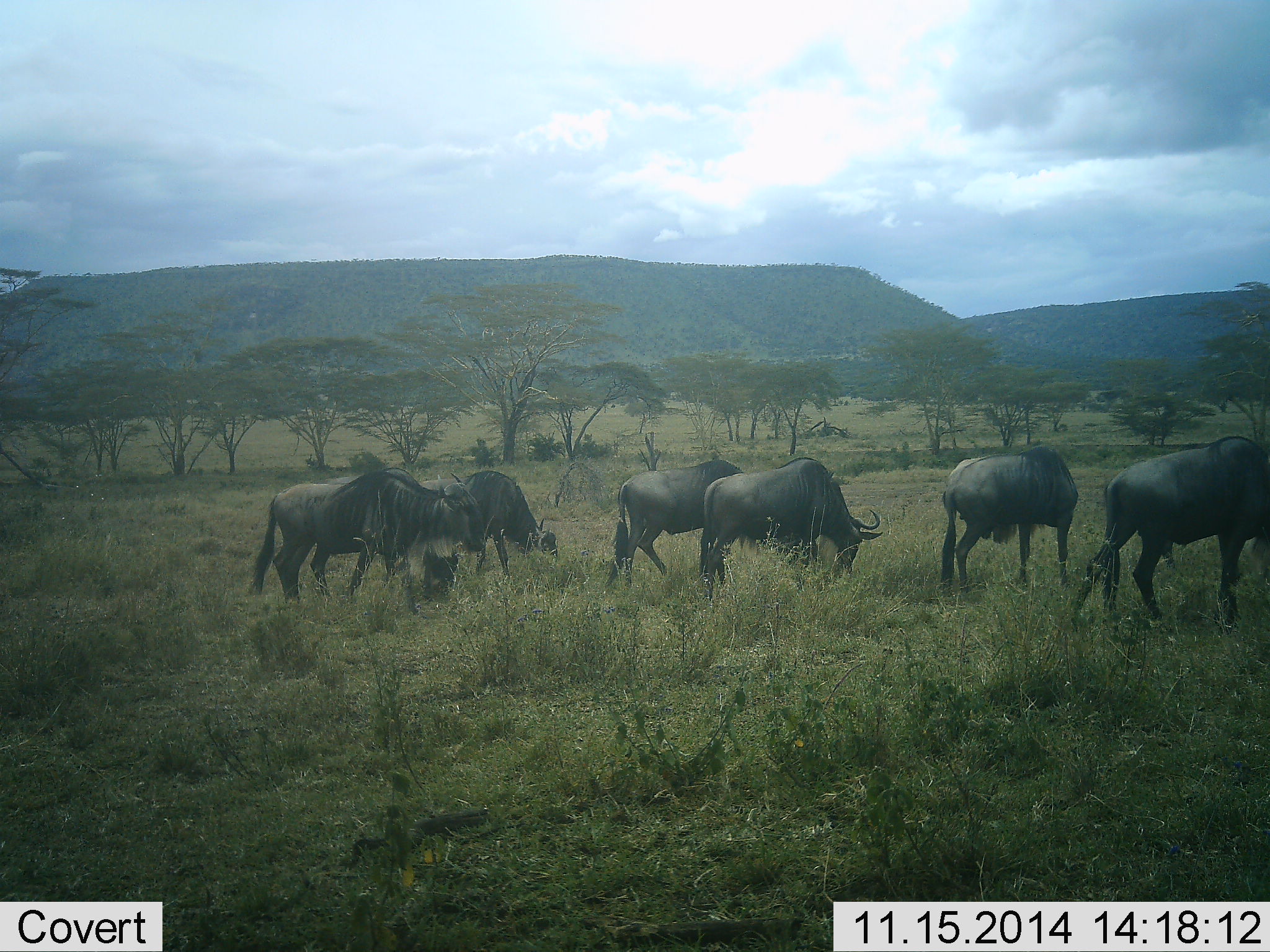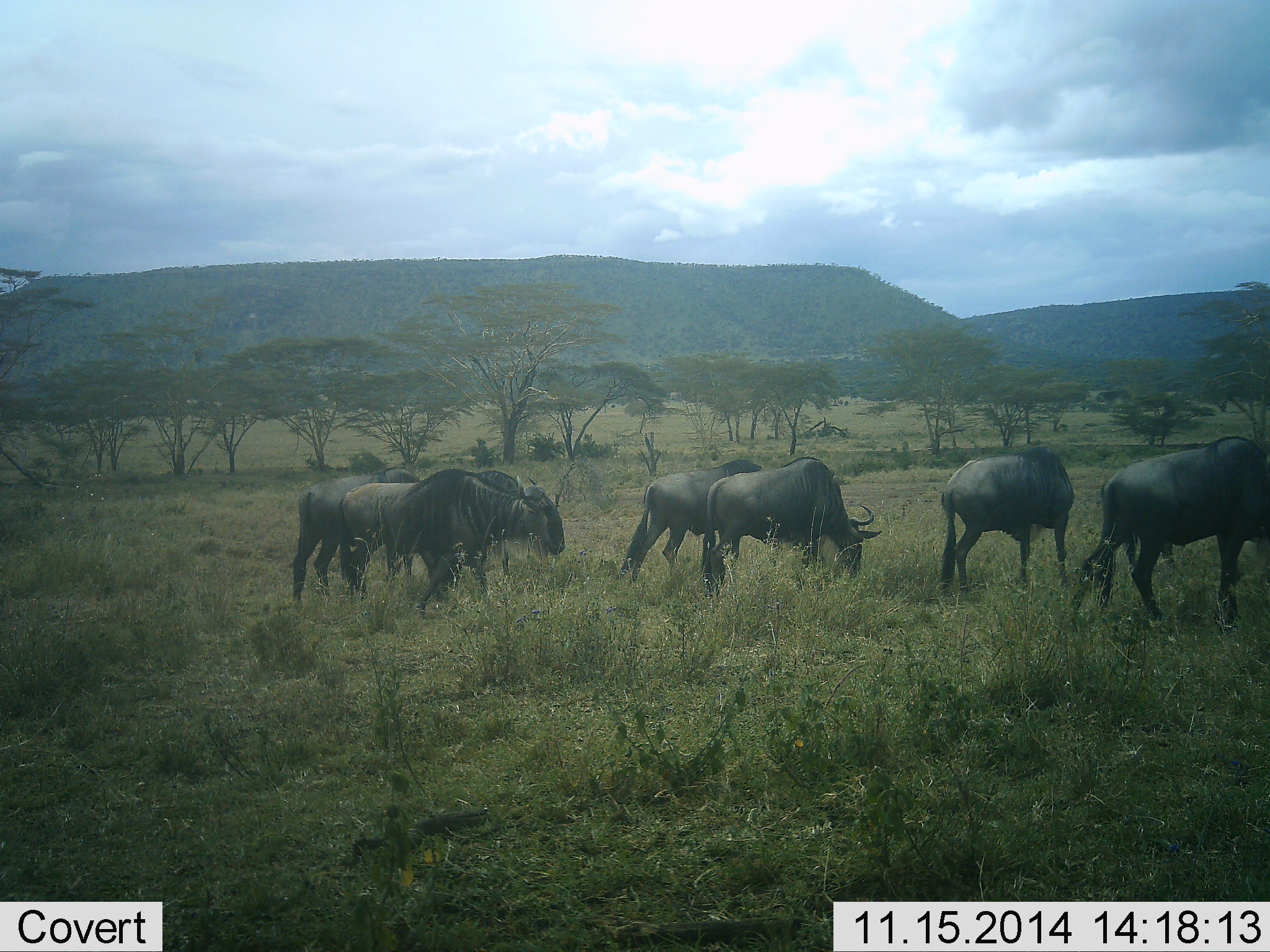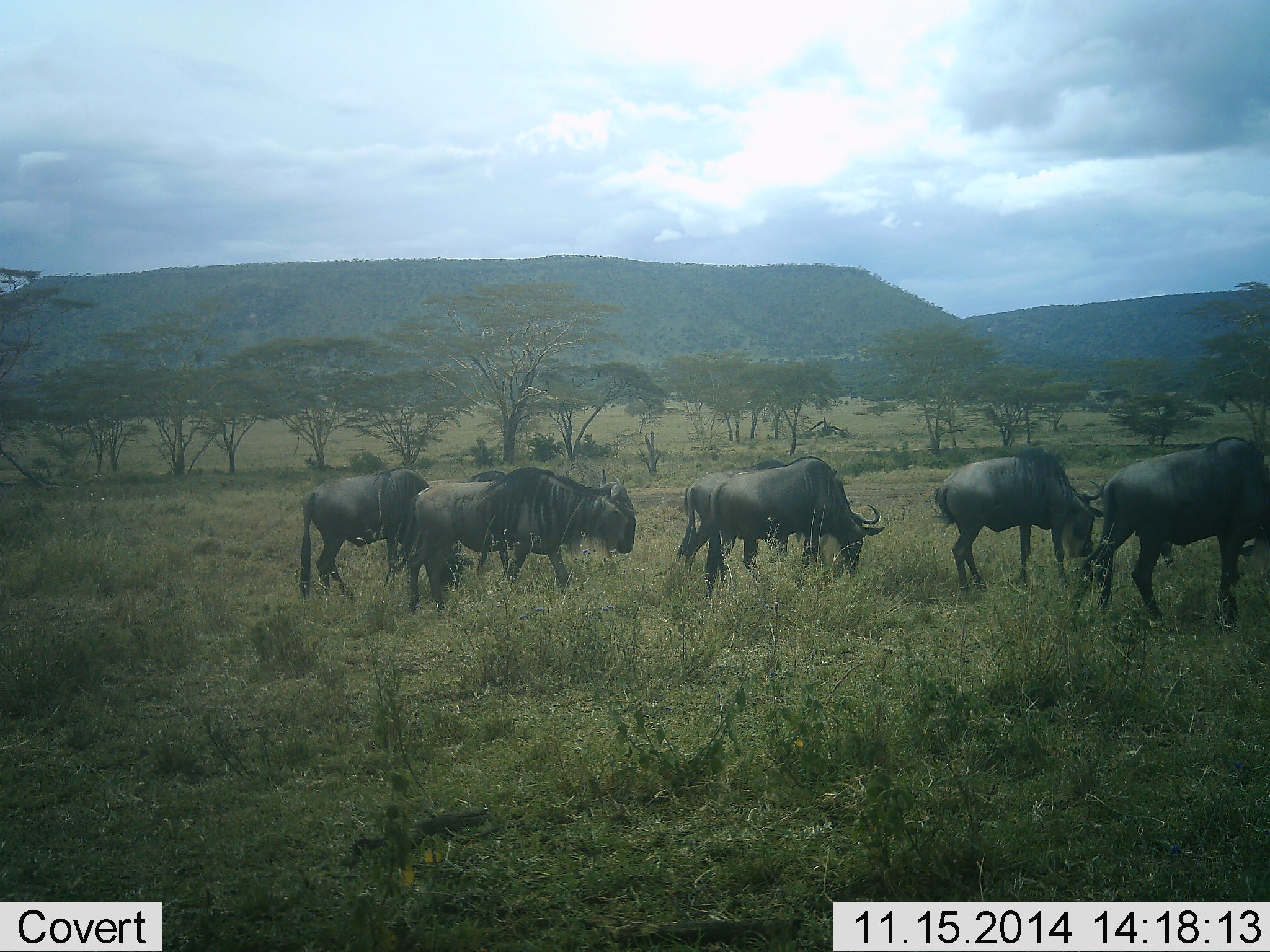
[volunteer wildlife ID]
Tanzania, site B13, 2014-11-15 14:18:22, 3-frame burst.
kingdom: Animalia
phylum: Chordata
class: Mammalia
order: Artiodactyla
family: Bovidae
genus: Connochaetes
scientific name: Connochaetes taurinus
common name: blue wildebeest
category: wildebeest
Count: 7.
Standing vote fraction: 40%.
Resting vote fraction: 0%.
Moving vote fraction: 70%.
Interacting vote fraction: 0%.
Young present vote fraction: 0%.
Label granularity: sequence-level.